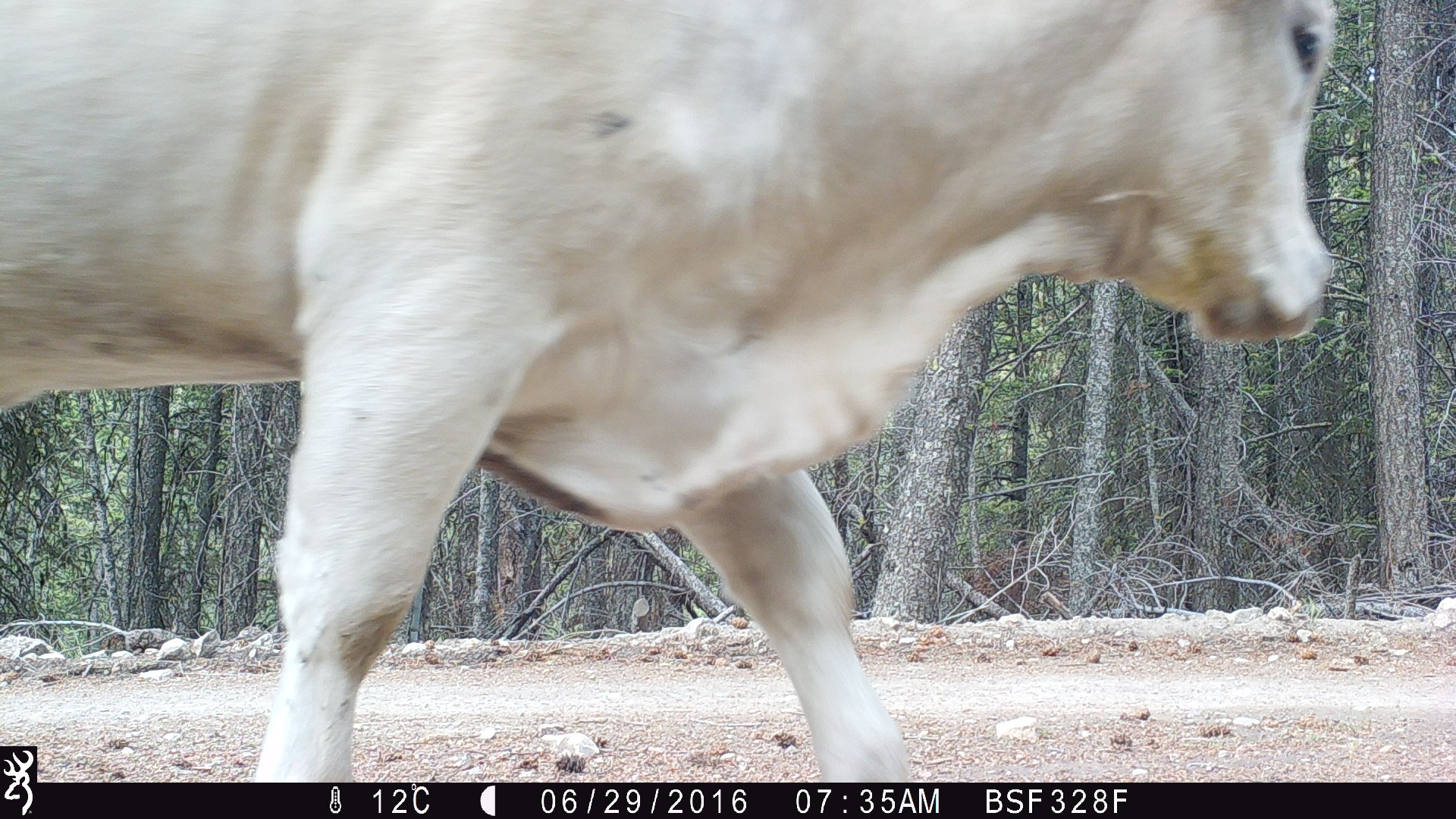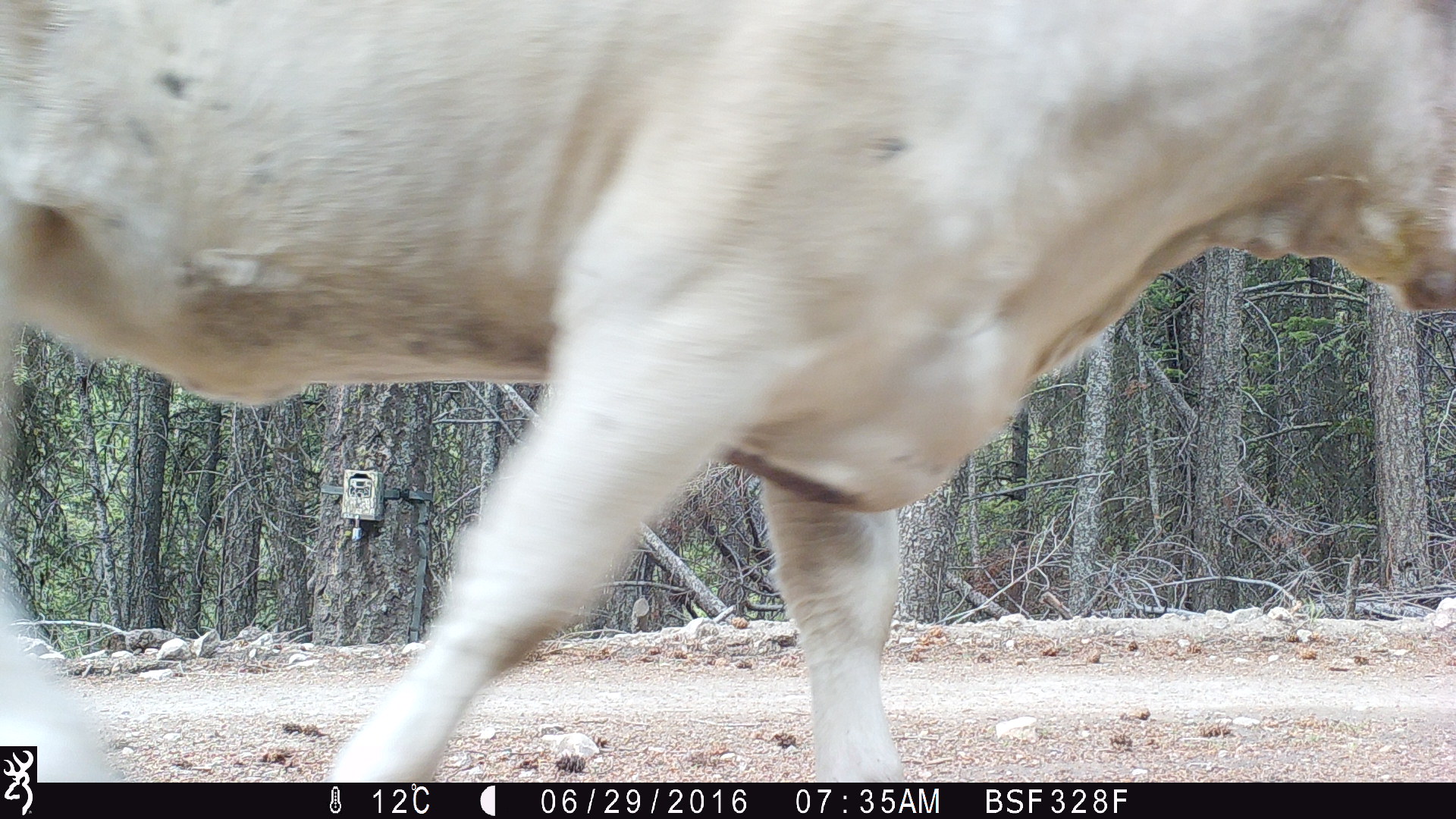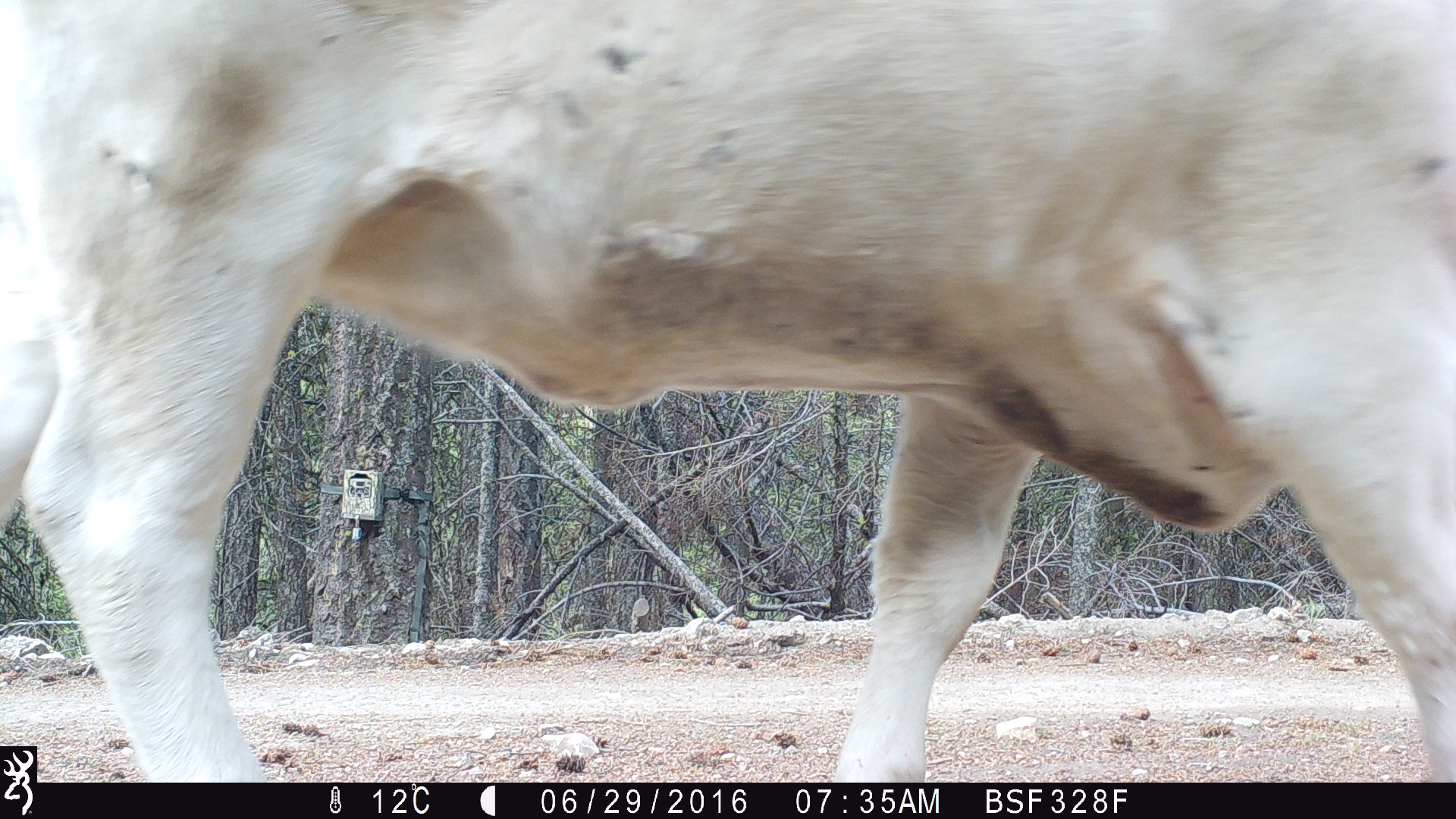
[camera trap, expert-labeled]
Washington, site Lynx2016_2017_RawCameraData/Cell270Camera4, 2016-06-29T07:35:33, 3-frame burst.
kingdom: Animalia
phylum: Chordata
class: Mammalia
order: Artiodactyla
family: Bovidae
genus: Bos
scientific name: Bos taurus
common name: domestic cattle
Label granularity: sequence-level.